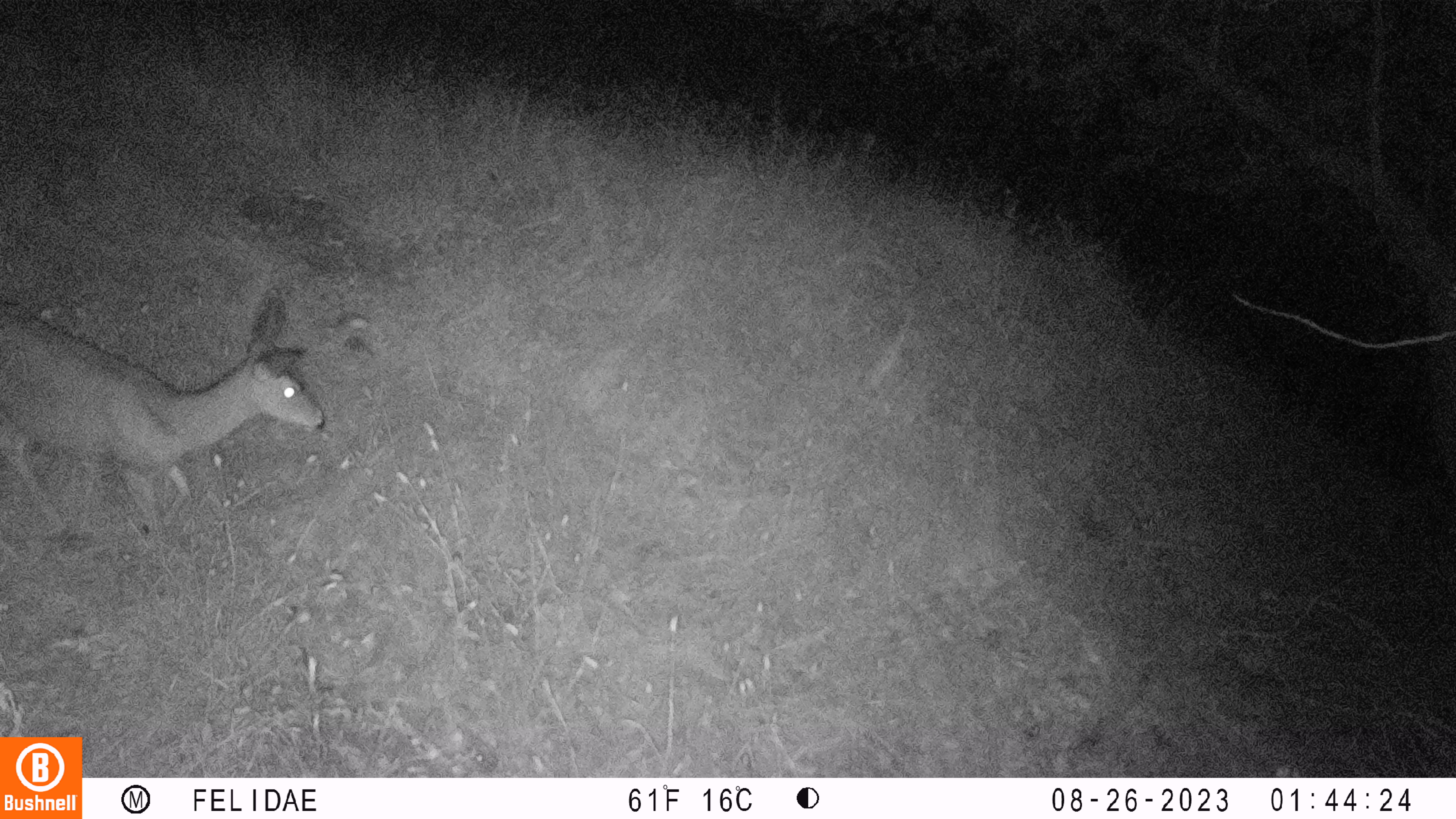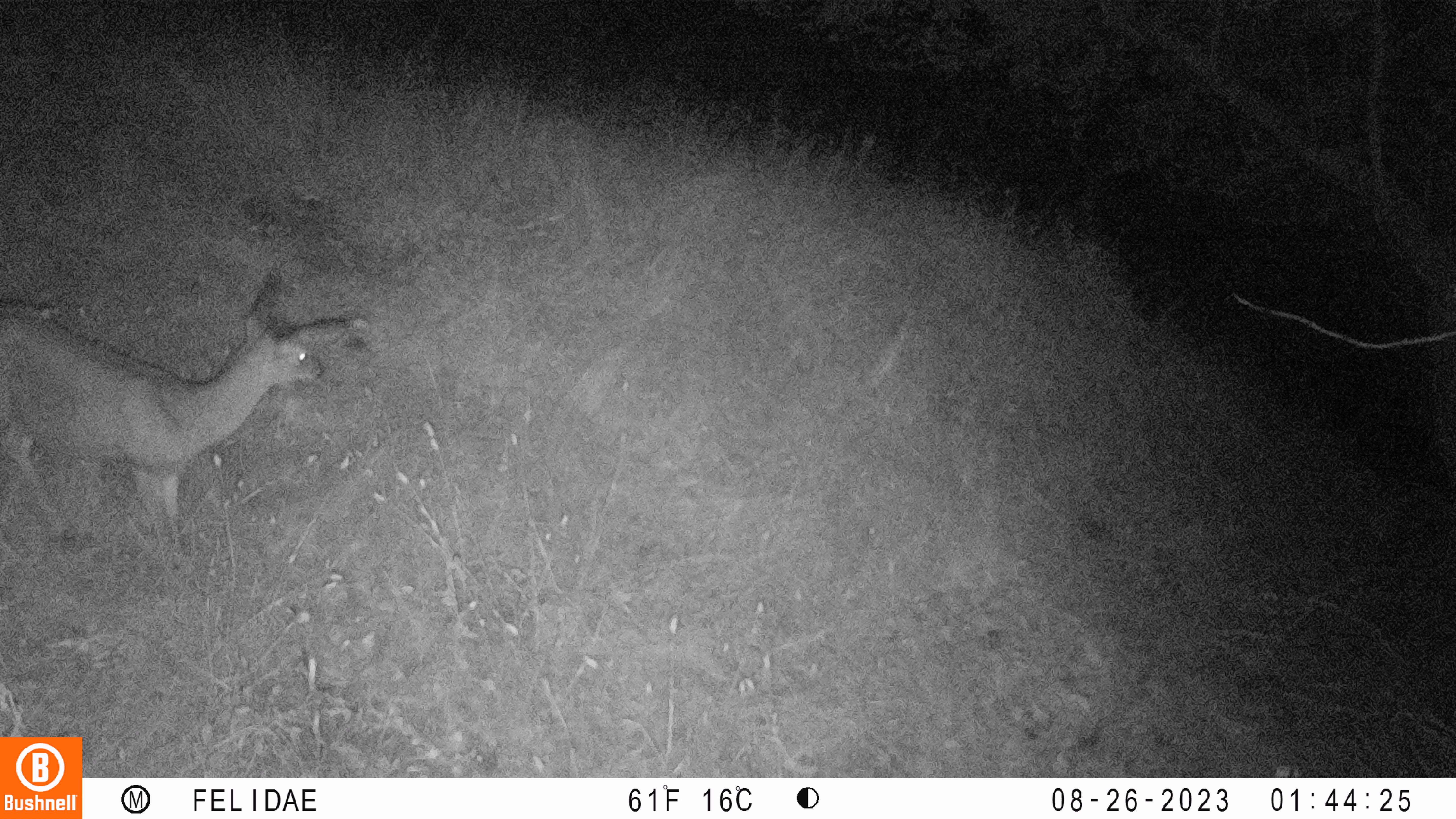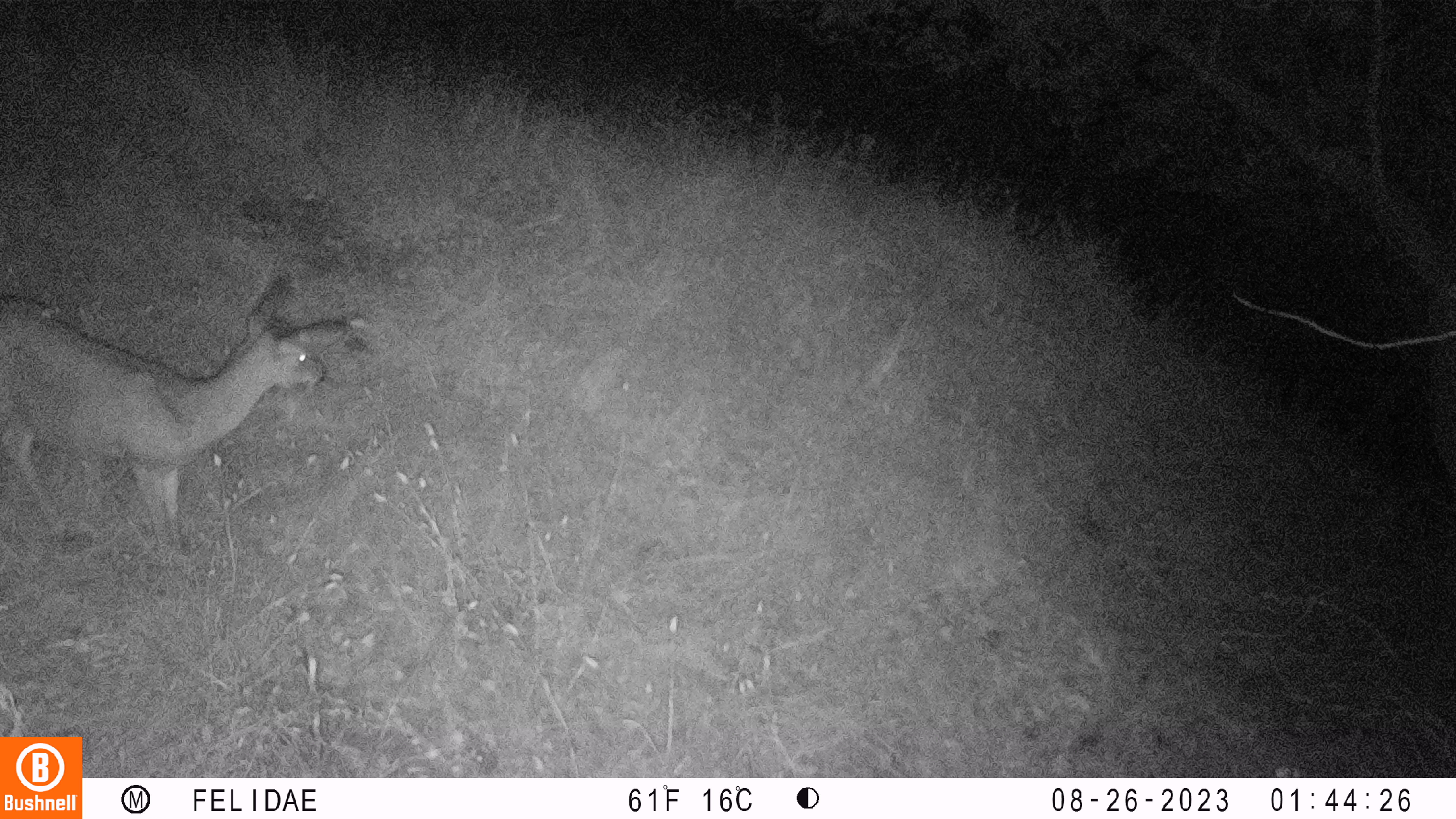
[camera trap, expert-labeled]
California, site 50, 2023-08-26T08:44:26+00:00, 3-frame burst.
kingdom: Animalia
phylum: Chordata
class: Mammalia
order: Artiodactyla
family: Cervidae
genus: Odocoileus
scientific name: Odocoileus hemionus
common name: mule deer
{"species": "mule deer (Odocoileus hemionus)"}